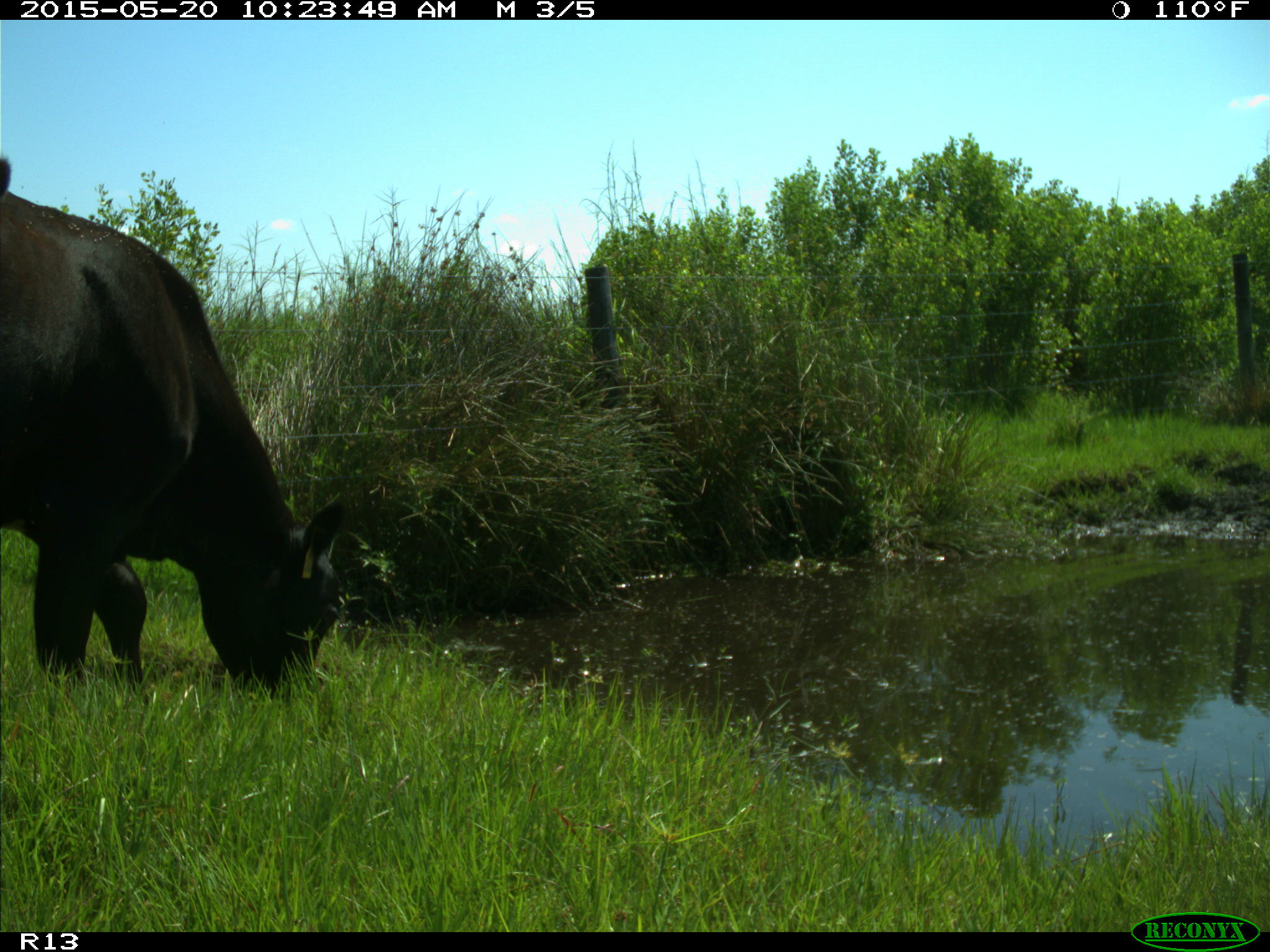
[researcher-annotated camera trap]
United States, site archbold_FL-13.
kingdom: Animalia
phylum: Chordata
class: Mammalia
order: Artiodactyla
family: Bovidae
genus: Bos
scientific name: Bos taurus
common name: domestic cow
Bos taurus (domestic cow).